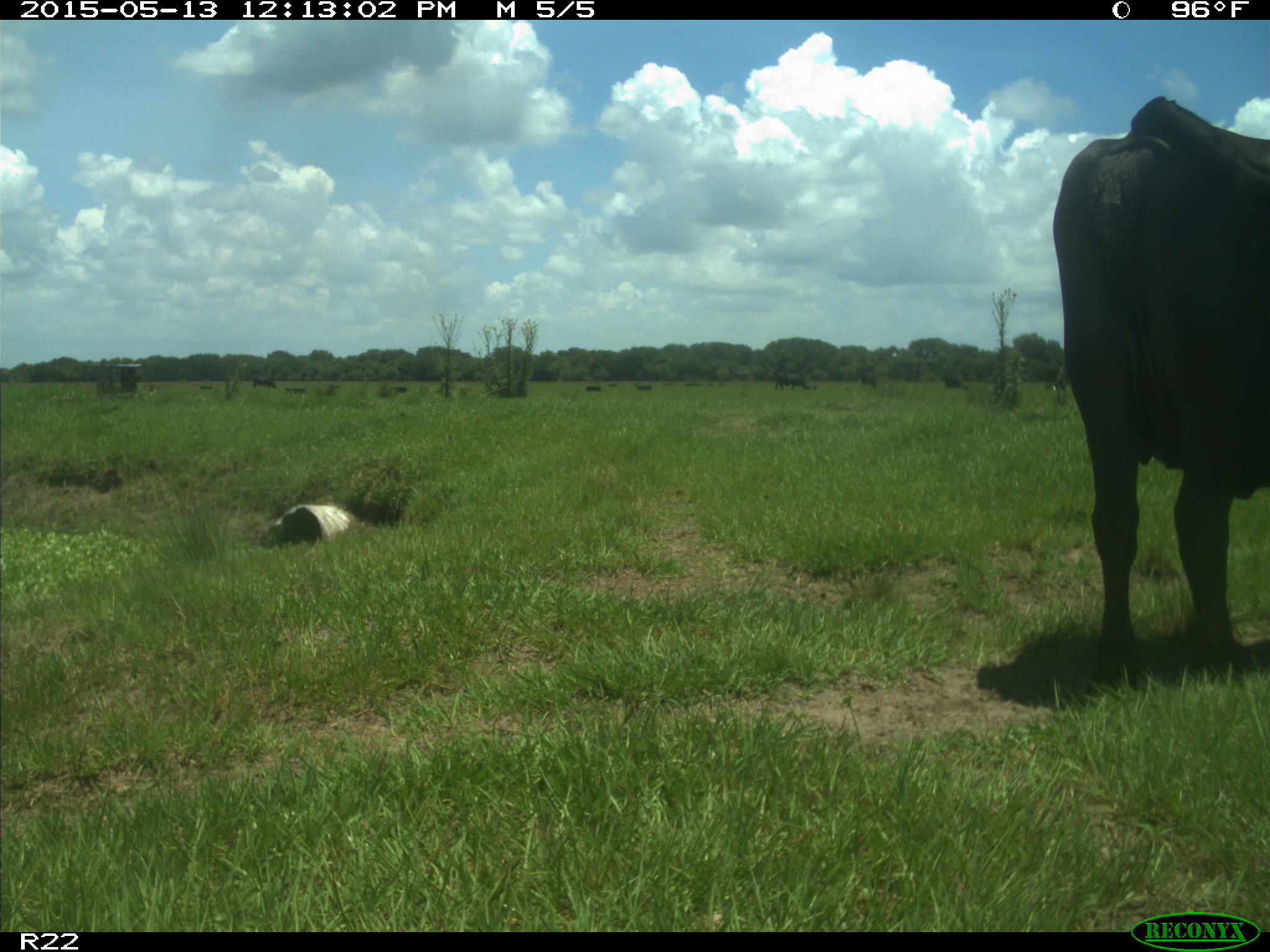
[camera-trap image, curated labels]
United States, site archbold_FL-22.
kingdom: Animalia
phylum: Chordata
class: Mammalia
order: Artiodactyla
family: Bovidae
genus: Bos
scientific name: Bos taurus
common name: domestic cow